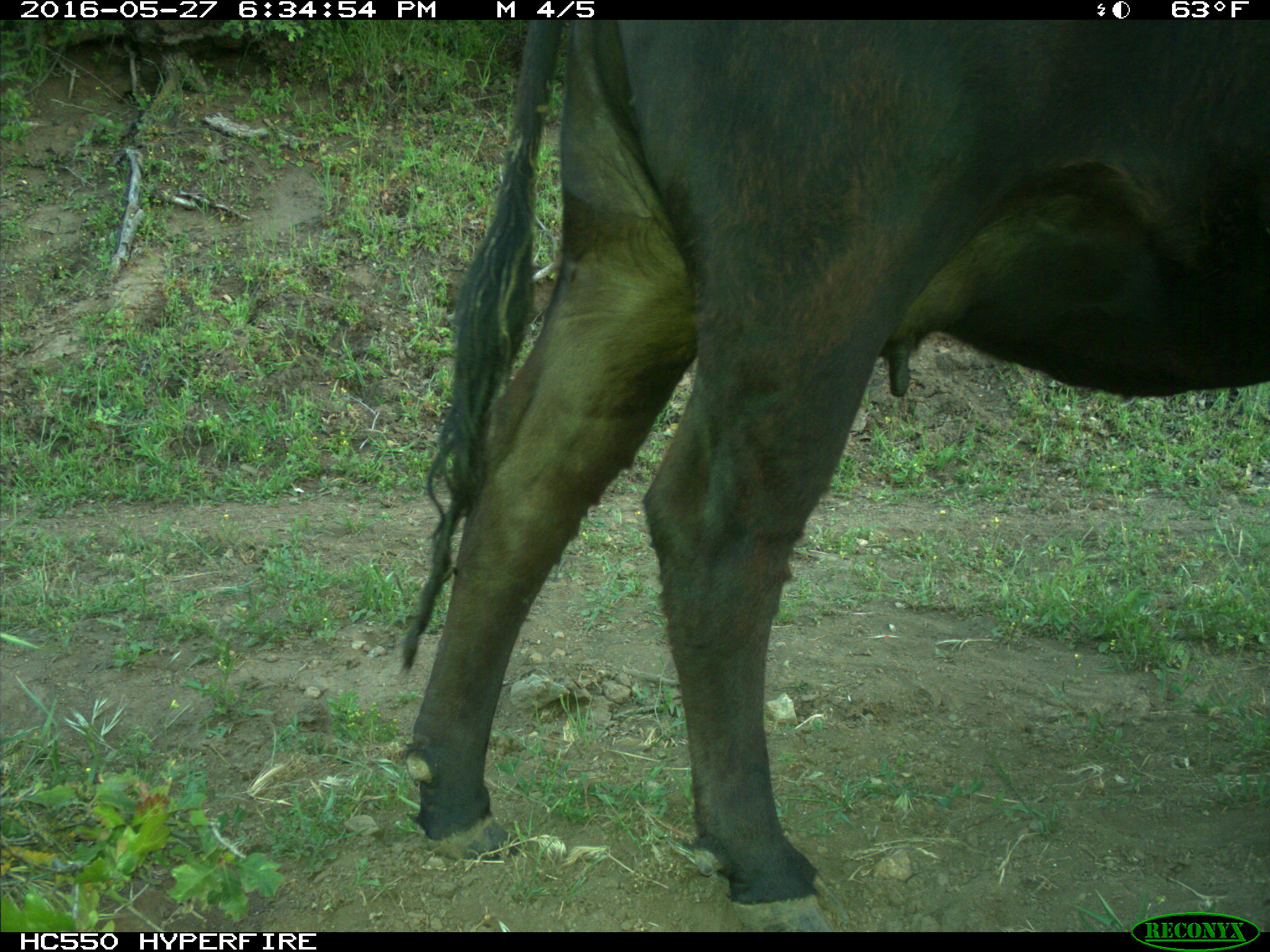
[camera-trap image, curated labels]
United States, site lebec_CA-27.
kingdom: Animalia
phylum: Chordata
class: Mammalia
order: Artiodactyla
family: Bovidae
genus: Bos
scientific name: Bos taurus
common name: domestic cow